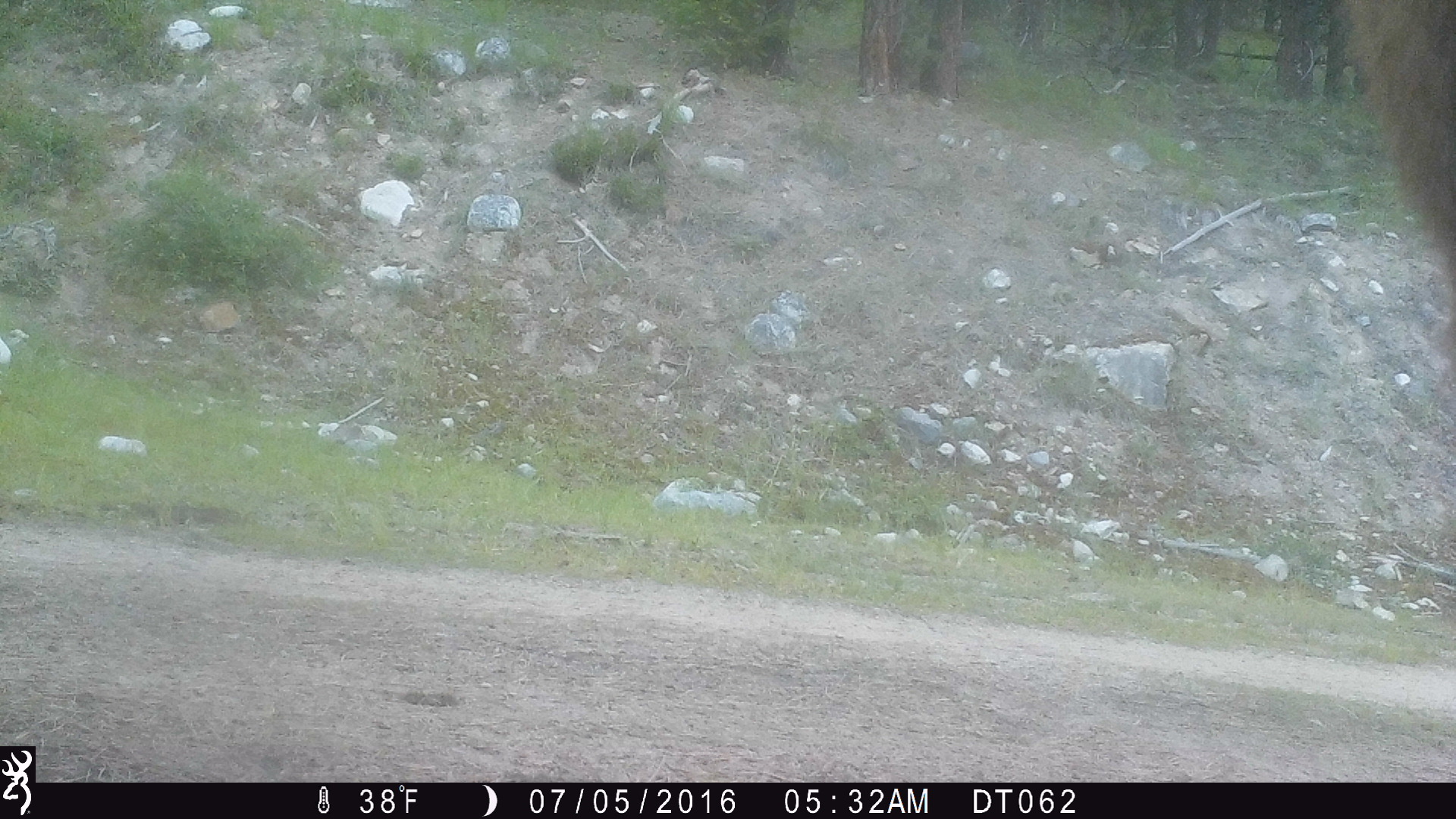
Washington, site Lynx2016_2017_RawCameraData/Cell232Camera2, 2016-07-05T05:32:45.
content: unidentified animal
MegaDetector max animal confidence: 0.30